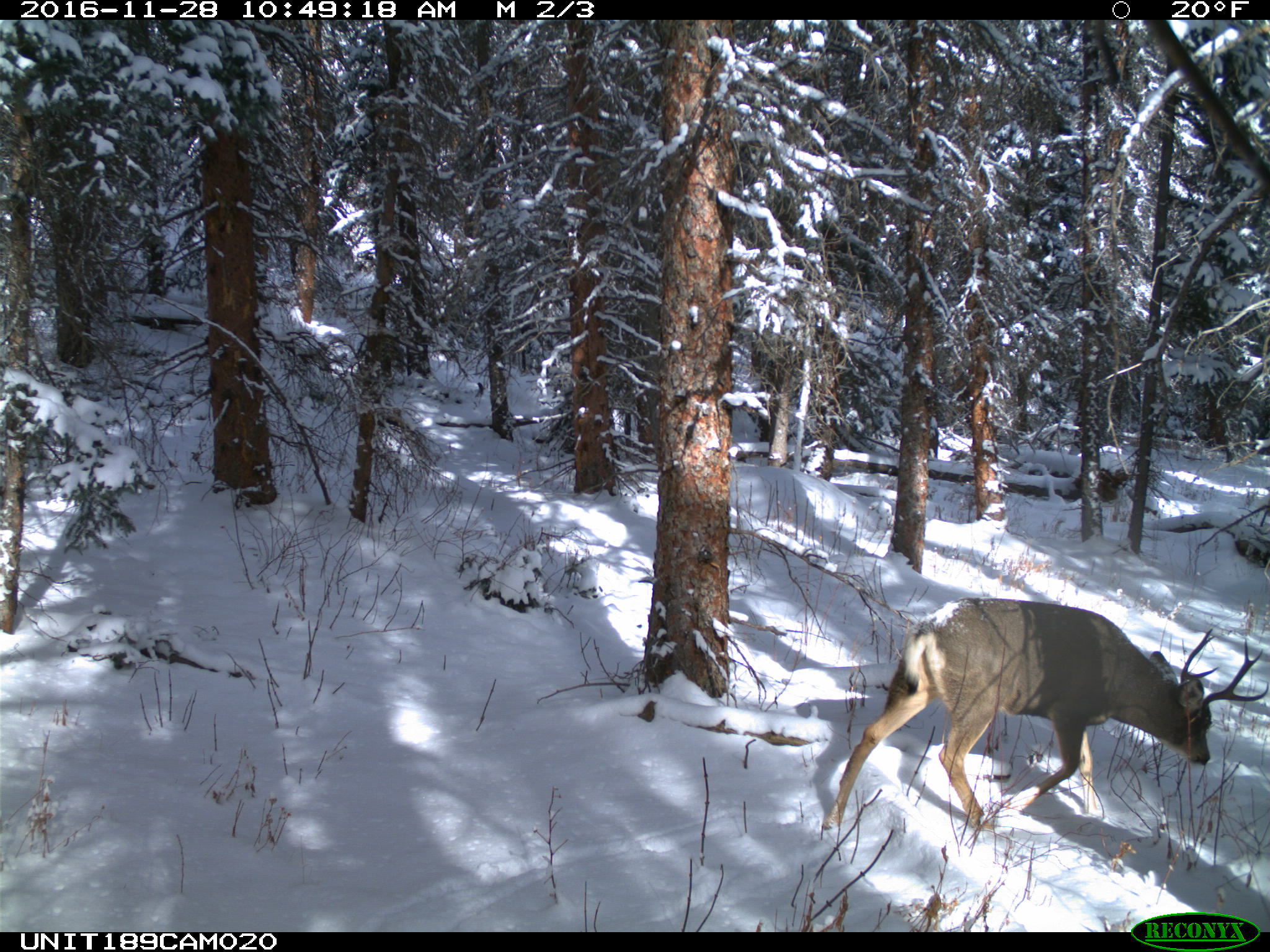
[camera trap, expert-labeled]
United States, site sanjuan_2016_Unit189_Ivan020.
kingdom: Animalia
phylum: Chordata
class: Mammalia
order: Artiodactyla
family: Cervidae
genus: Odocoileus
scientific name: Odocoileus hemionus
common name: mule deer